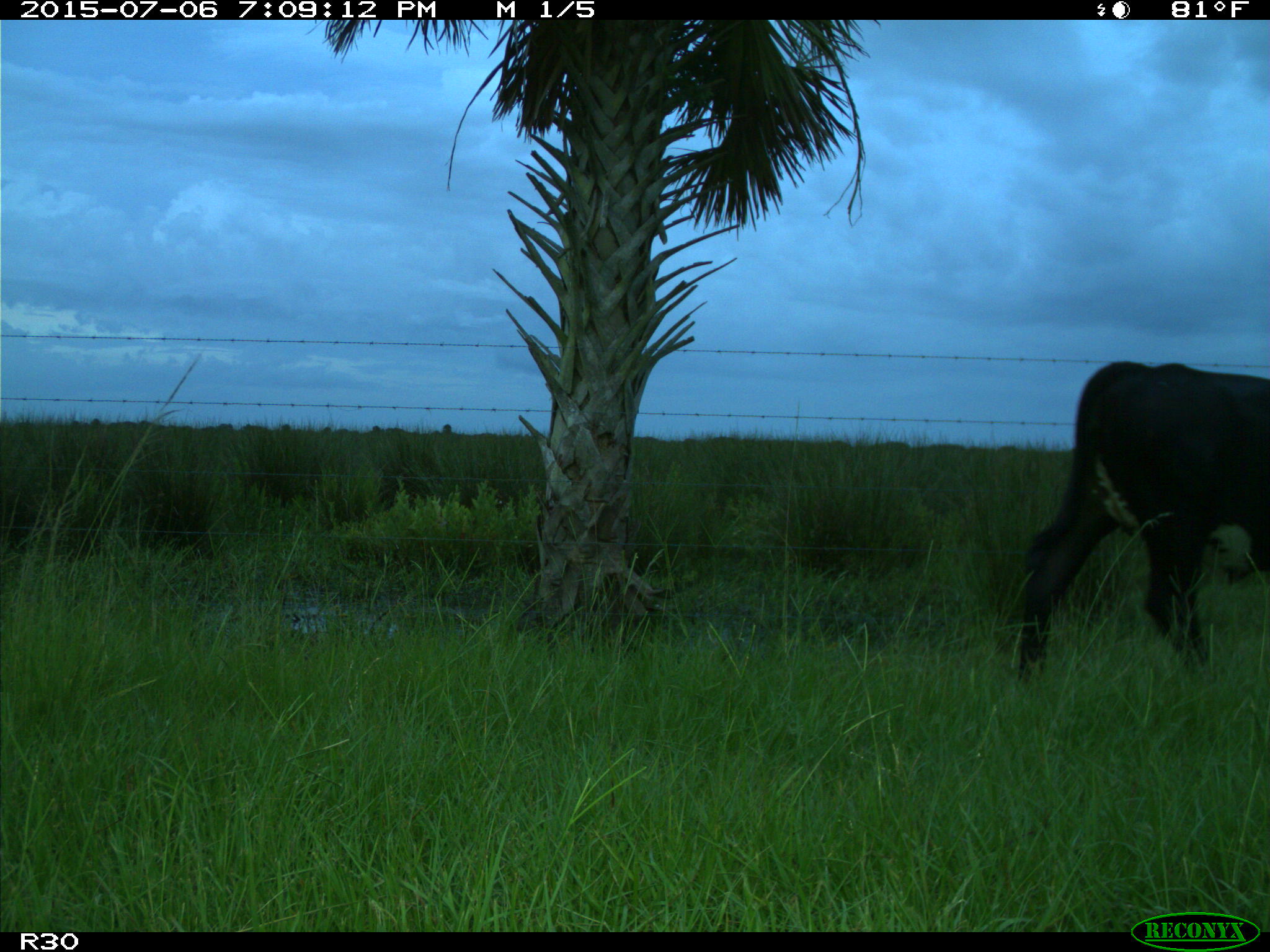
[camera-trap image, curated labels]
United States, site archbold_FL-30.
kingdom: Animalia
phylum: Chordata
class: Mammalia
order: Artiodactyla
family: Bovidae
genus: Bos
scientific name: Bos taurus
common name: domestic cow